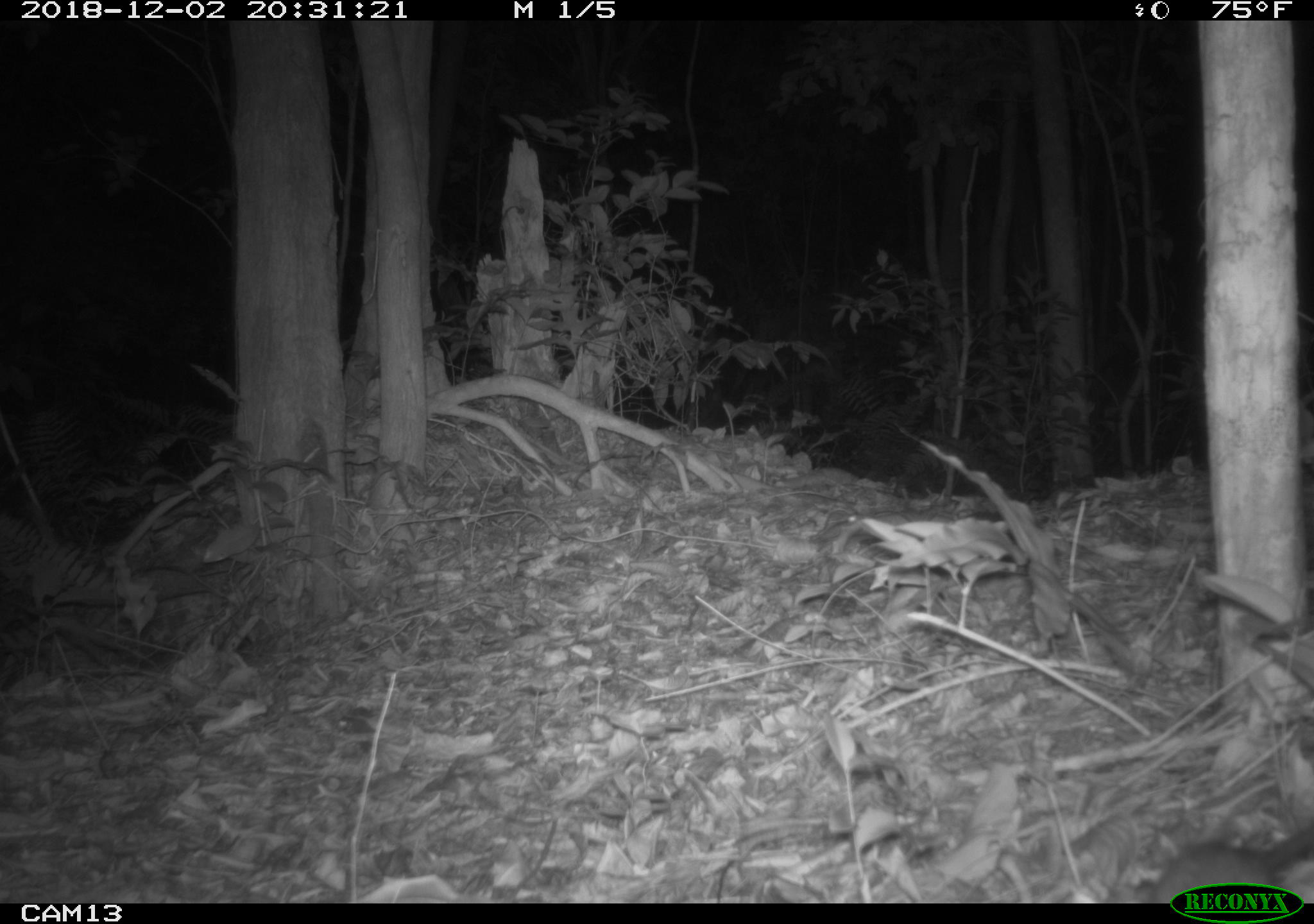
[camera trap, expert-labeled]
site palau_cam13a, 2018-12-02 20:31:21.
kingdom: Animalia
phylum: Chordata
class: Mammalia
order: Rodentia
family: Muridae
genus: Rattus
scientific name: Rattus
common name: rat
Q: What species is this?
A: Rat (Rattus).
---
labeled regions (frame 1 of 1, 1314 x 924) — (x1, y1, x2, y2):
rat: (1140, 807, 1314, 905)